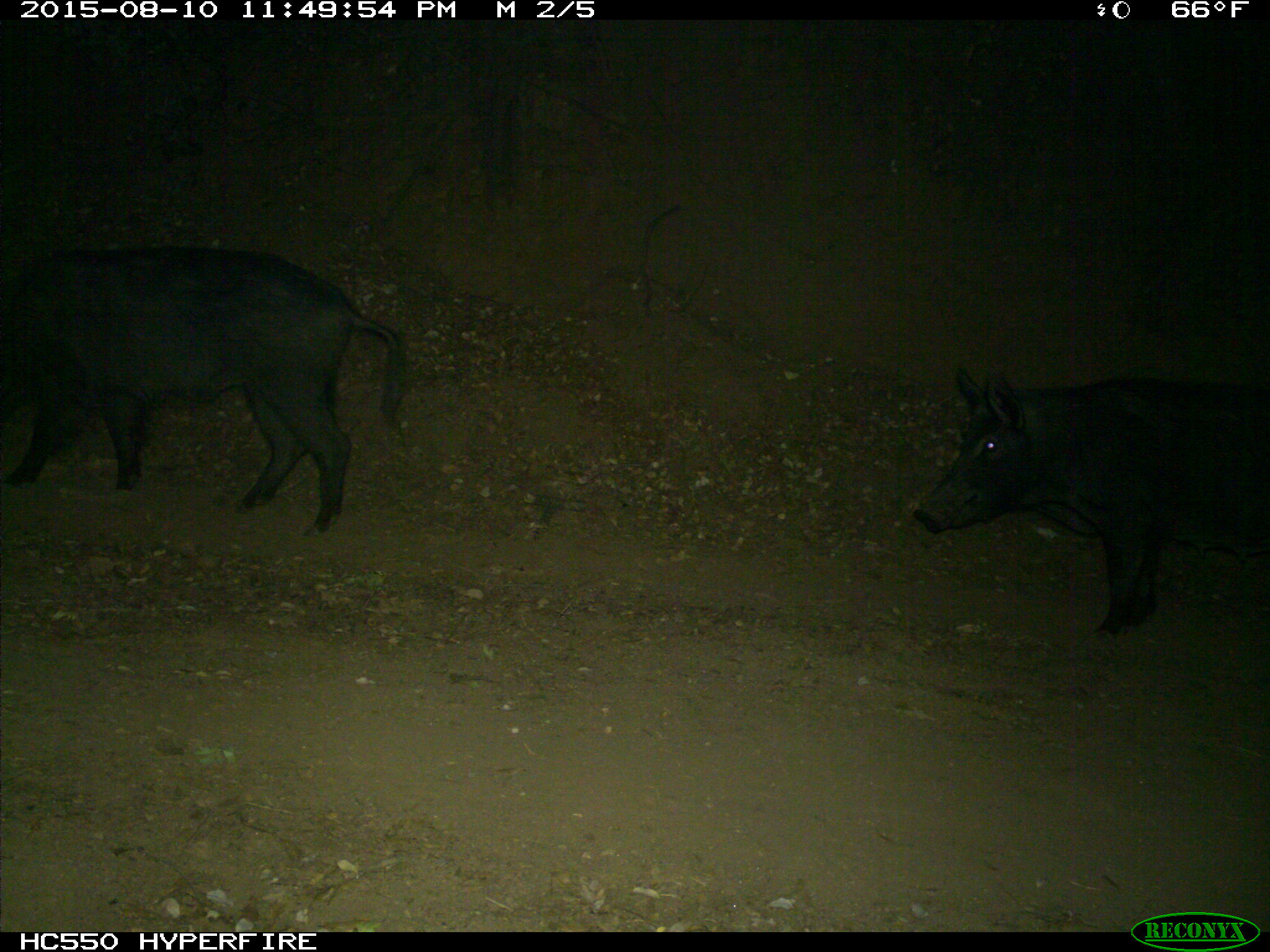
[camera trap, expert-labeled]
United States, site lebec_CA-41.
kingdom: Animalia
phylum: Chordata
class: Mammalia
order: Artiodactyla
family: Suidae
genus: Sus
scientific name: Sus scrofa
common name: wild boar